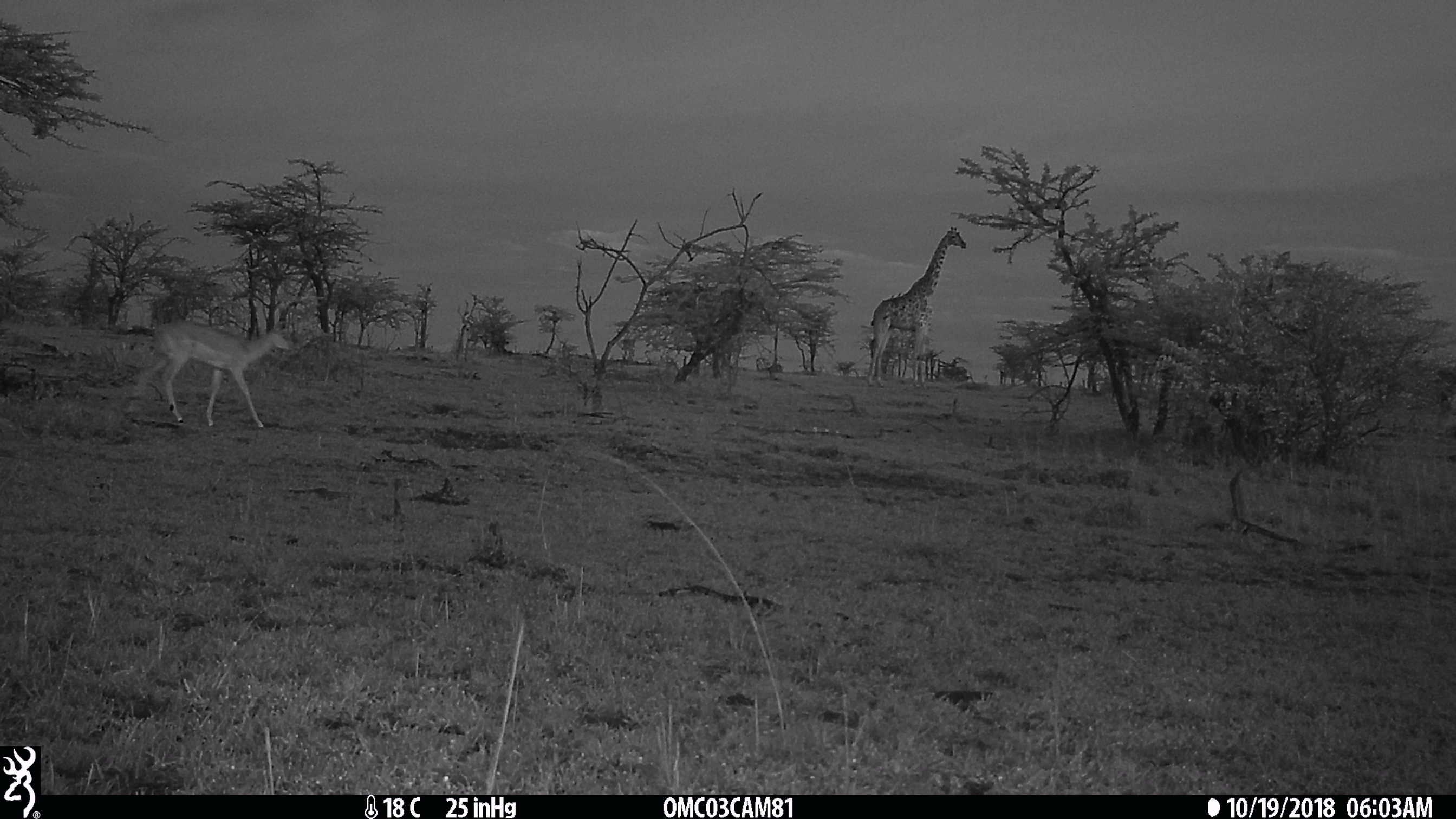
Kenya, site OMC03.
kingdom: Animalia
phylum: Chordata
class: Mammalia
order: Artiodactyla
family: Bovidae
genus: Aepyceros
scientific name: Aepyceros melampus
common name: impala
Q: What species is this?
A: Impala (Aepyceros melampus).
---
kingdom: Animalia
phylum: Chordata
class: Mammalia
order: Artiodactyla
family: Giraffidae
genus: Giraffa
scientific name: Giraffa camelopardalis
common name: northern giraffe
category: giraffe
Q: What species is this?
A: Giraffe (northern giraffe) (Giraffa camelopardalis).